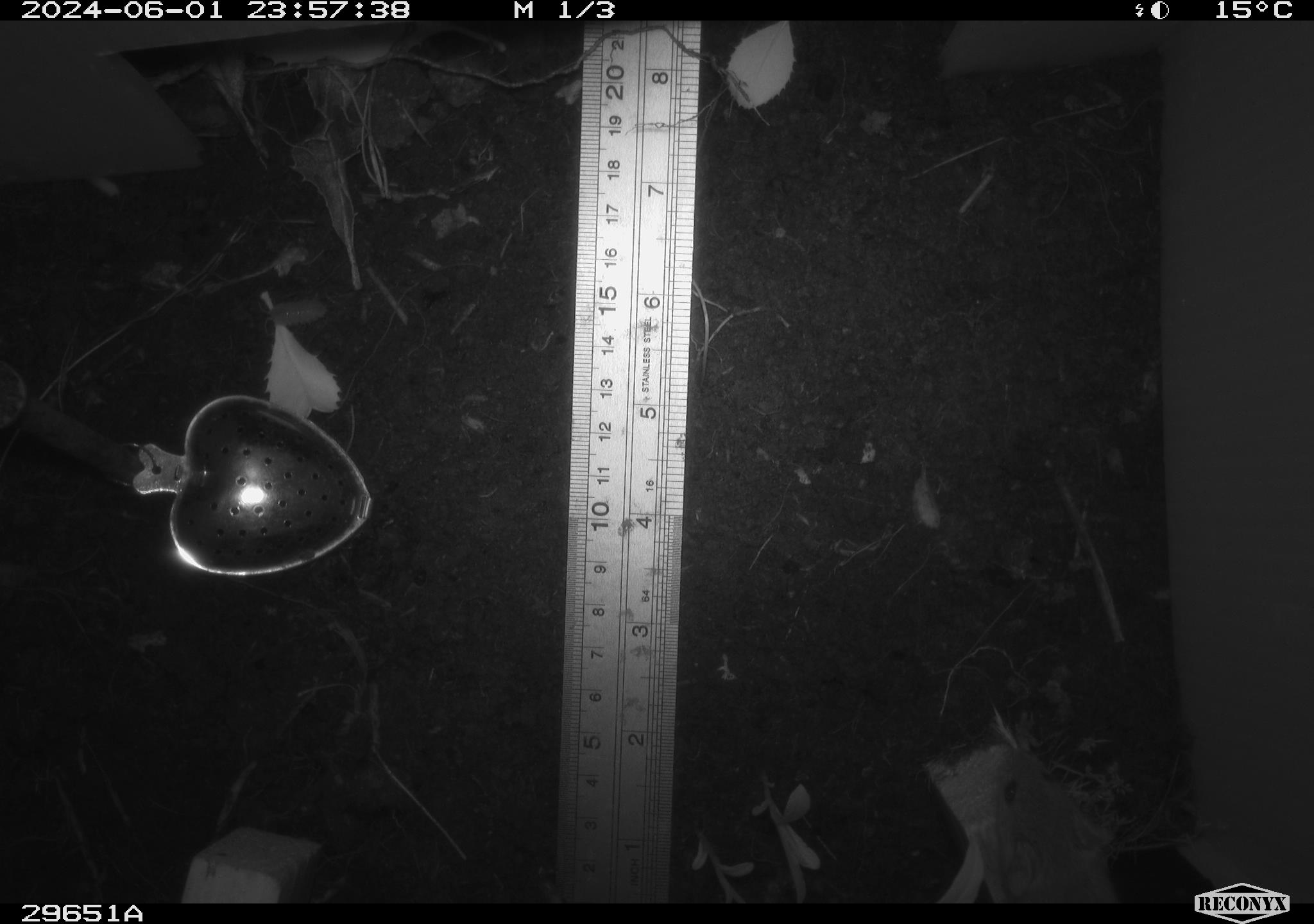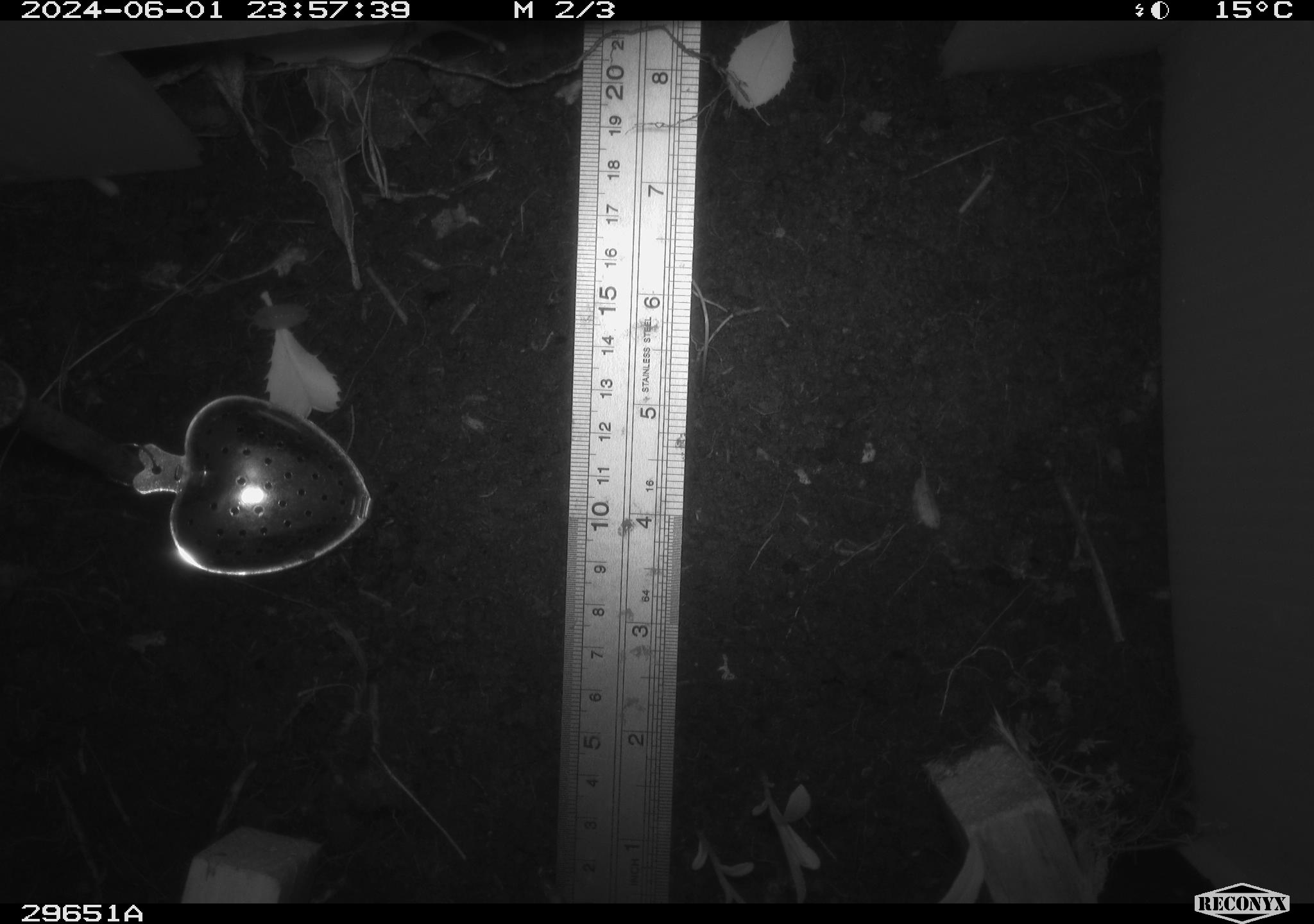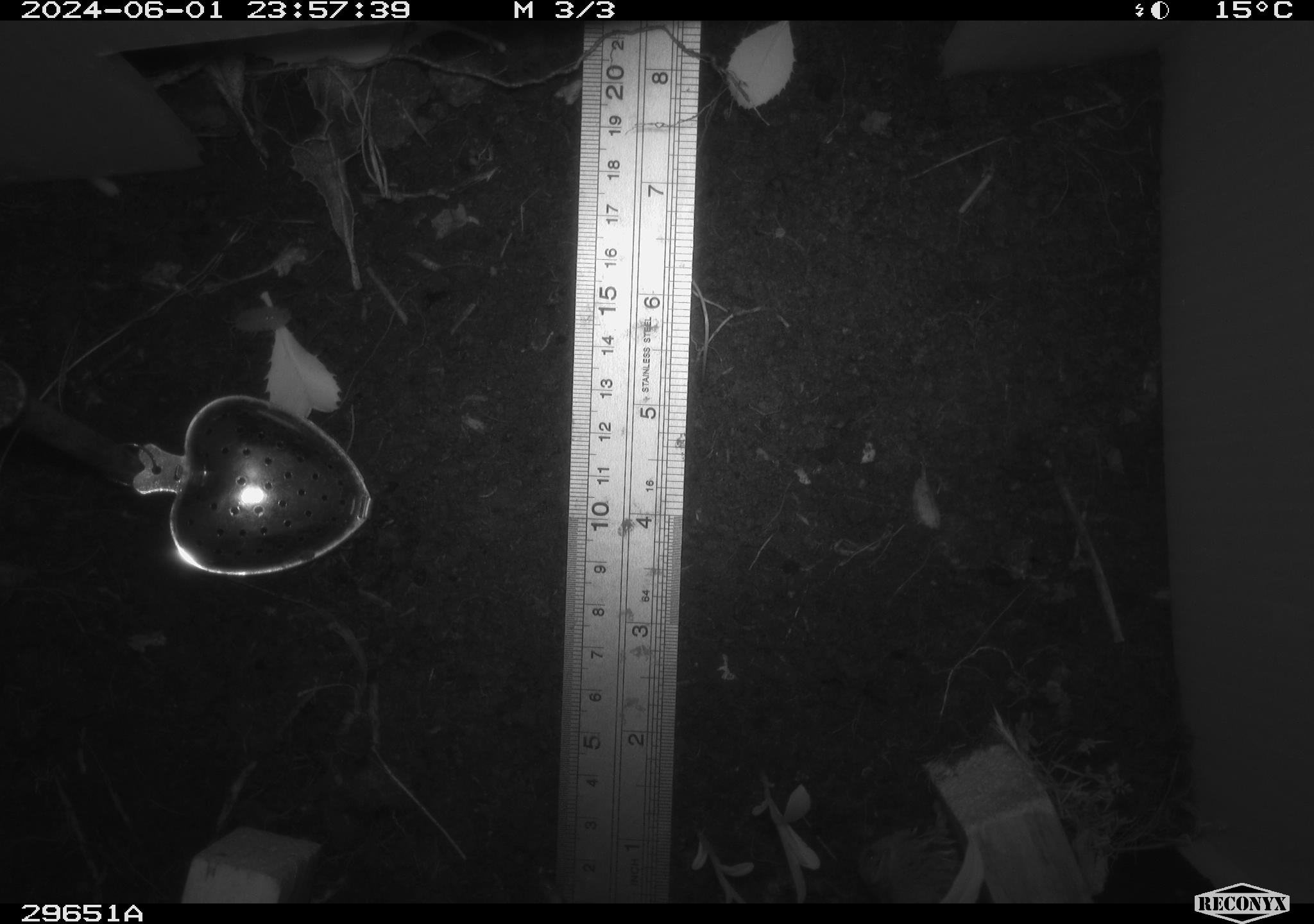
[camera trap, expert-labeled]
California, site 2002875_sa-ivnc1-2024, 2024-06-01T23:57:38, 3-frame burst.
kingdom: Animalia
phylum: Chordata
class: Mammalia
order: Rodentia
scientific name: Rodentia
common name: mouse species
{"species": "mouse species (Rodentia)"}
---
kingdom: Animalia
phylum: Chordata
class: Mammalia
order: Rodentia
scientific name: Rodentia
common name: rodent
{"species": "rodent (Rodentia)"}